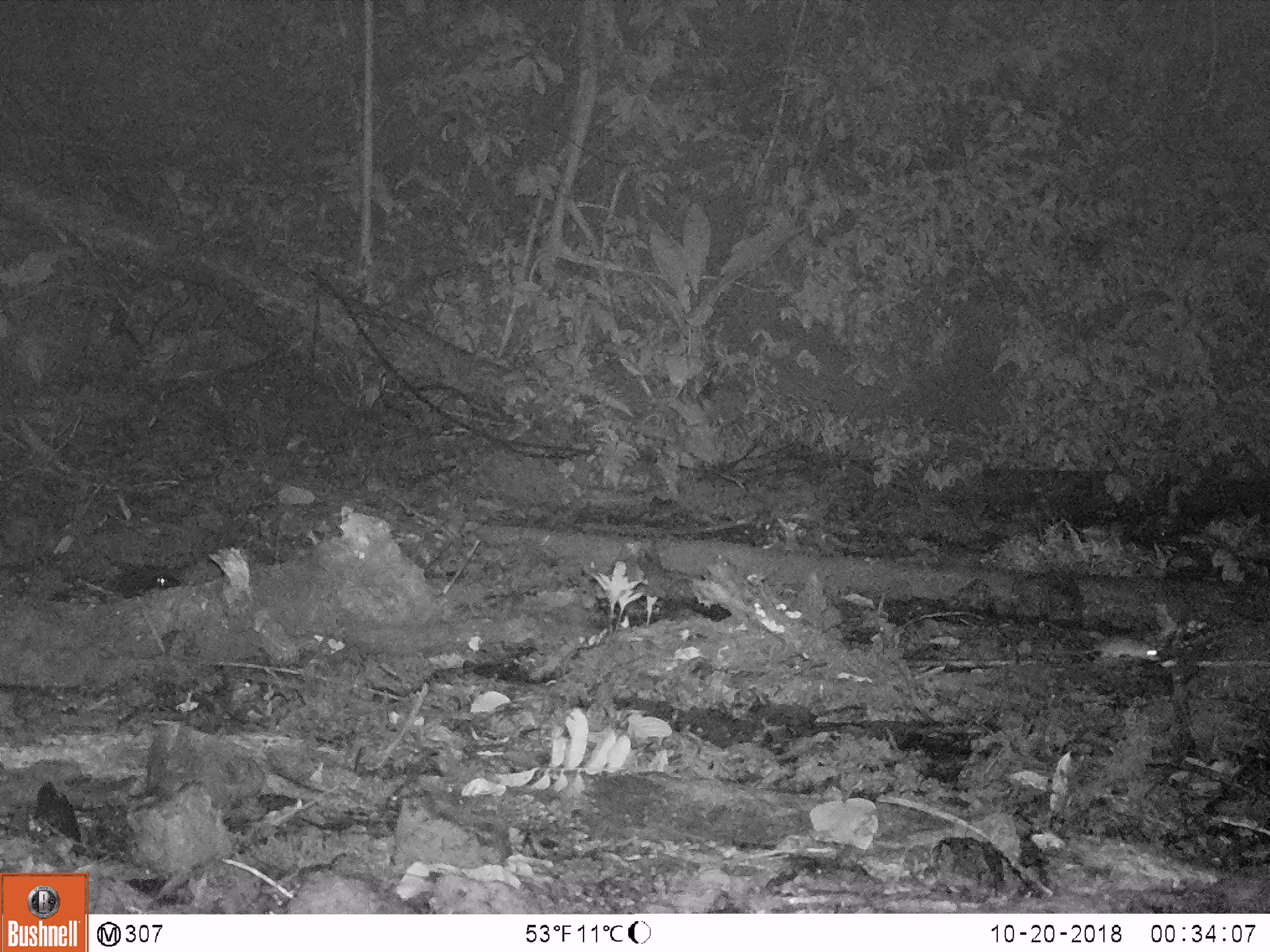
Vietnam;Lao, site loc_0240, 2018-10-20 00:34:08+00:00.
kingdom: Animalia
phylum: Chordata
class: Mammalia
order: Rodentia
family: Muridae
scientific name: Muridae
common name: old-world mice and rats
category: unidentified murid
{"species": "unidentified murid (old-world mice and rats) (Muridae)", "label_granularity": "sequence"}